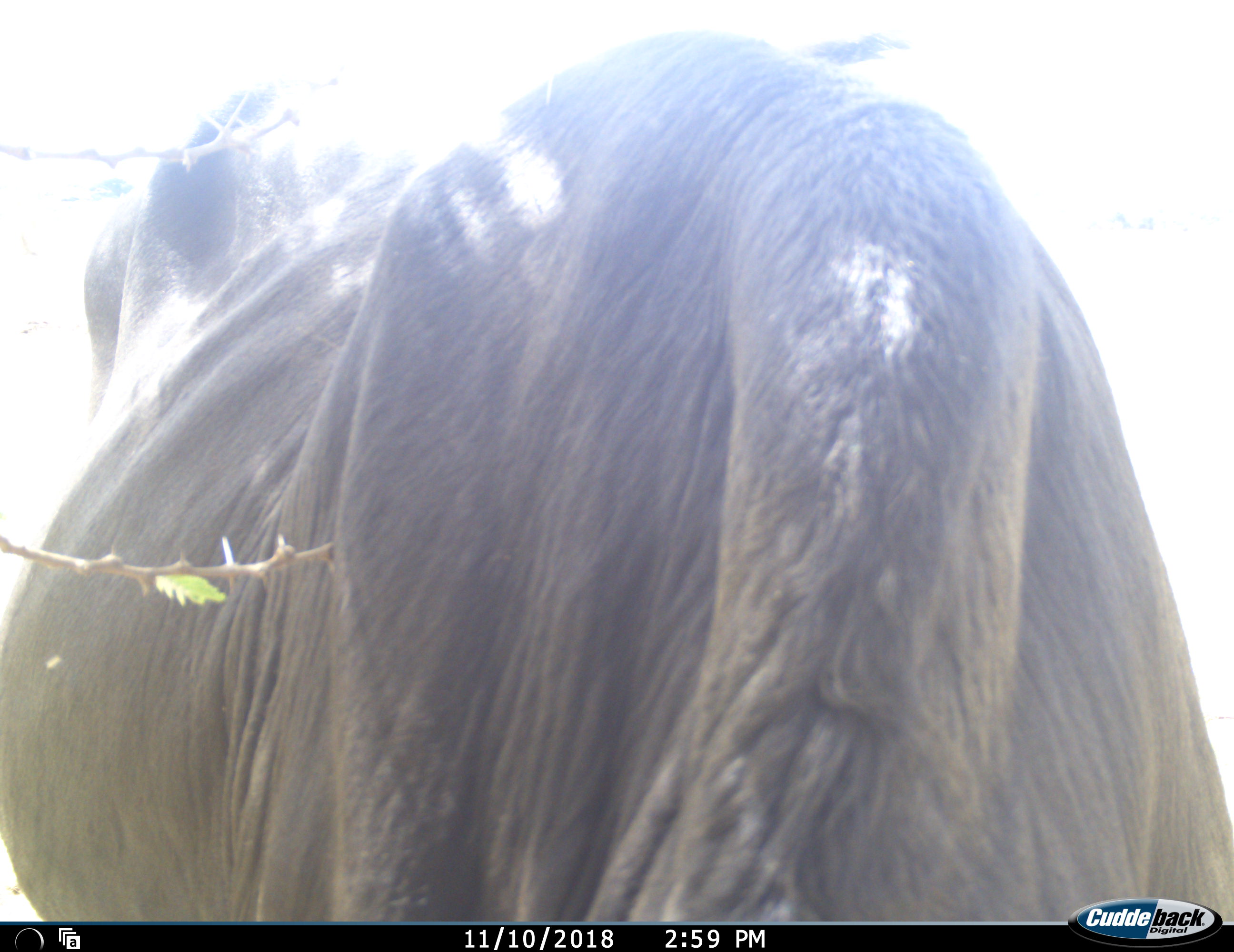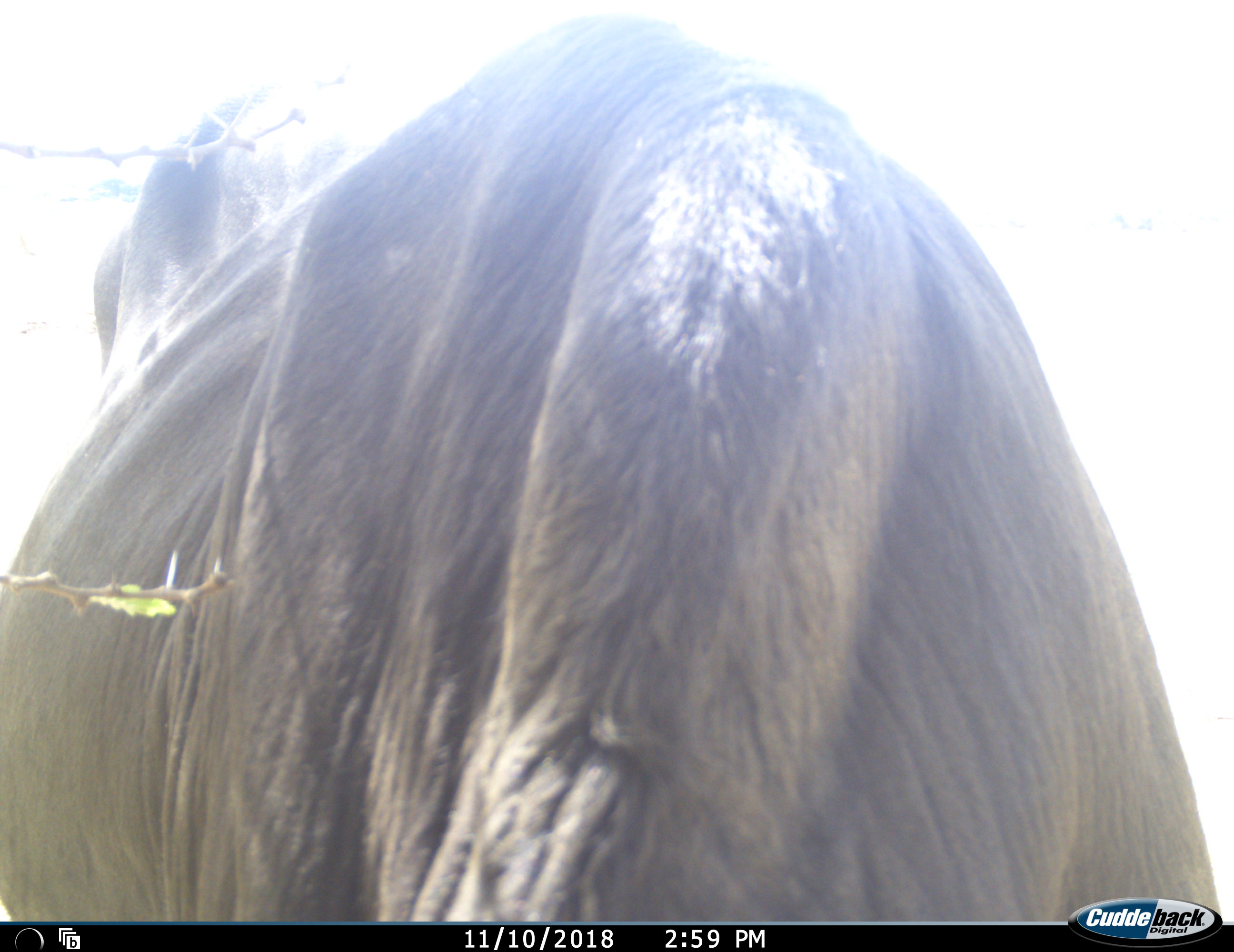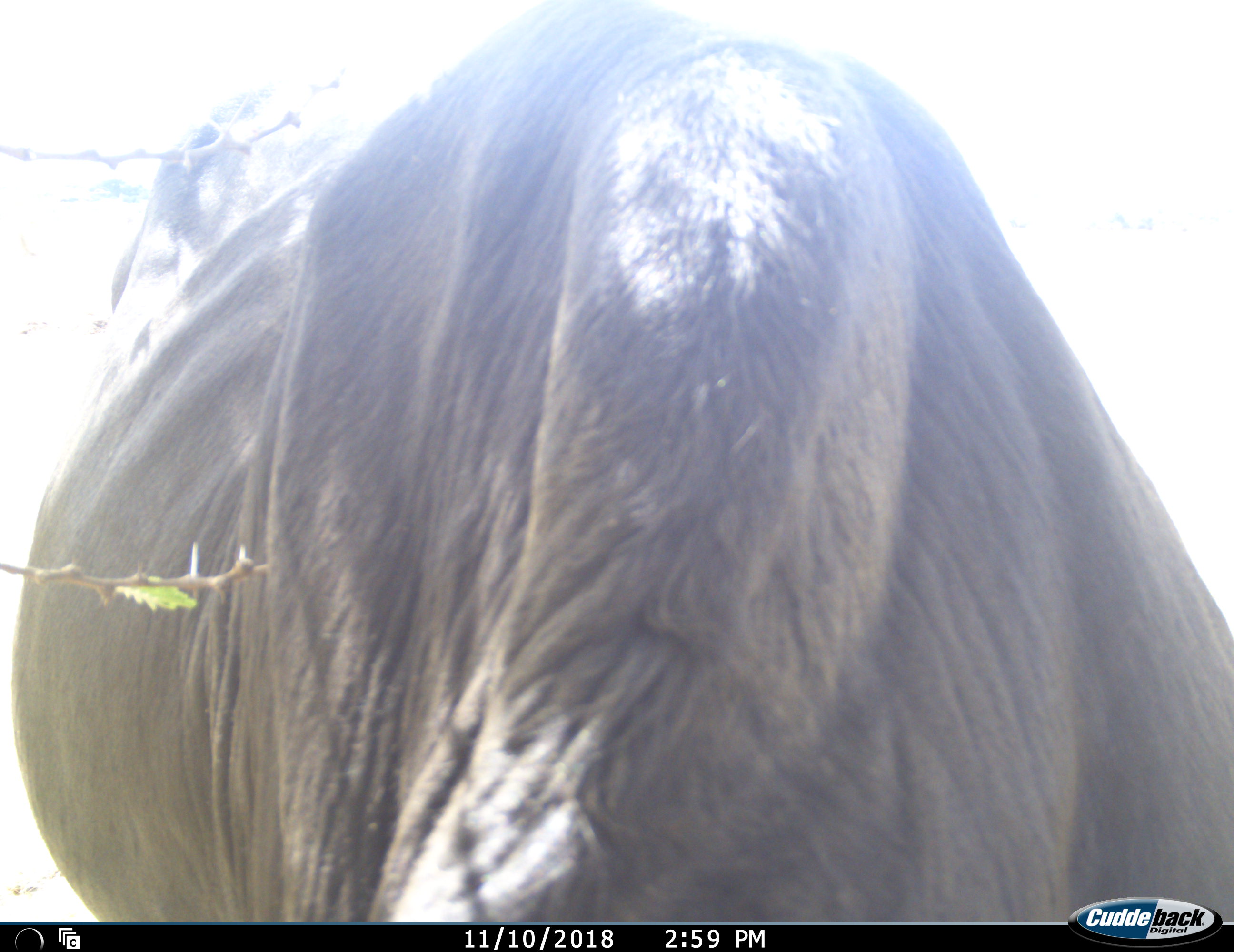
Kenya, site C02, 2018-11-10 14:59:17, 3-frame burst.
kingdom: Animalia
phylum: Chordata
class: Mammalia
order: Artiodactyla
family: Bovidae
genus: Connochaetes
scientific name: Connochaetes taurinus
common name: common wildebeest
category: wildebeest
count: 1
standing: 100%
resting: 0%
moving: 0%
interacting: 0%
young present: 0%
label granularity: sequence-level